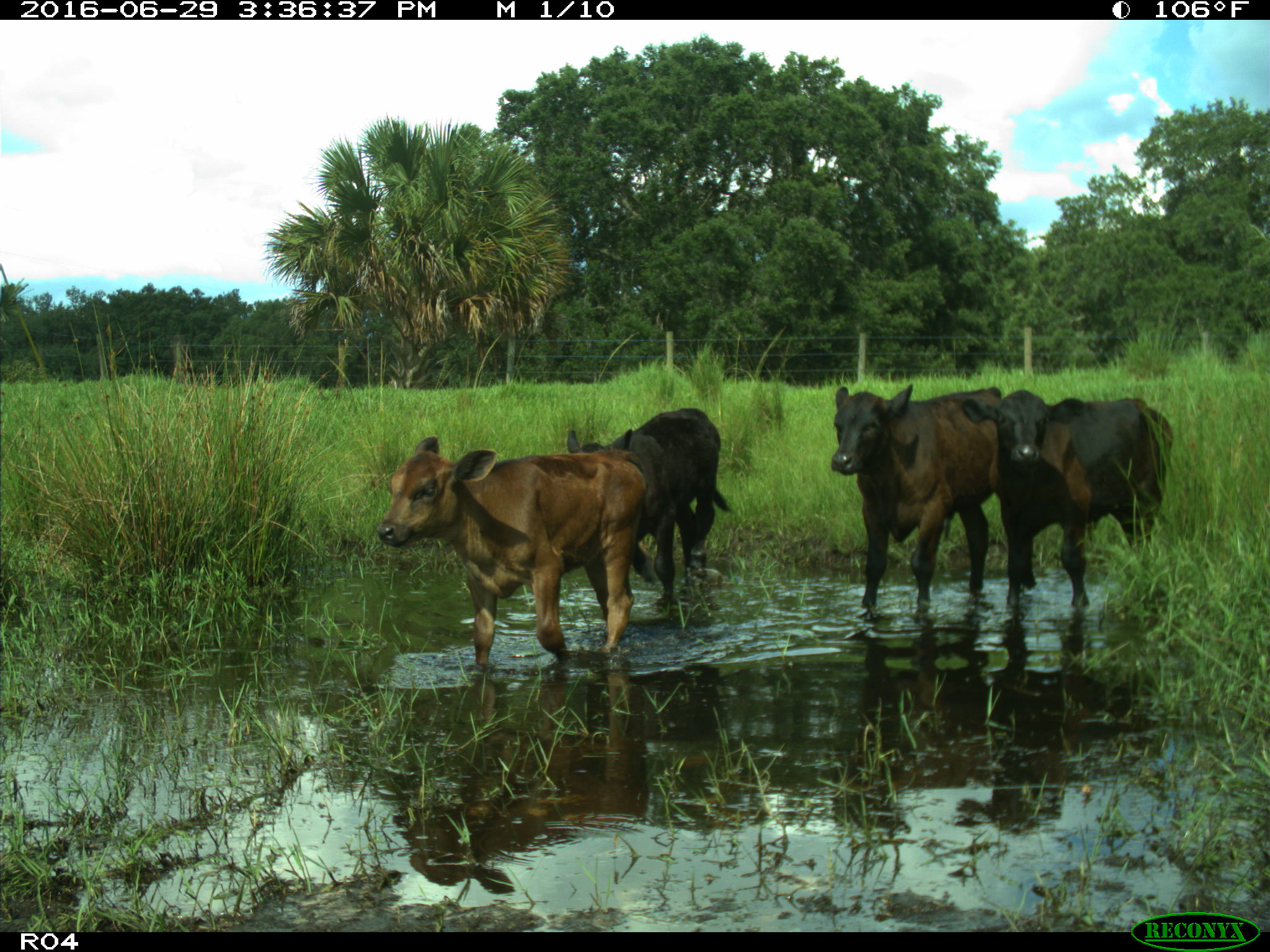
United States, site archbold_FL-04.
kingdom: Animalia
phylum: Chordata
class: Mammalia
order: Artiodactyla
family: Bovidae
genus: Bos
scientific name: Bos taurus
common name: domestic cow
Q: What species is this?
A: Bos taurus (domestic cow).